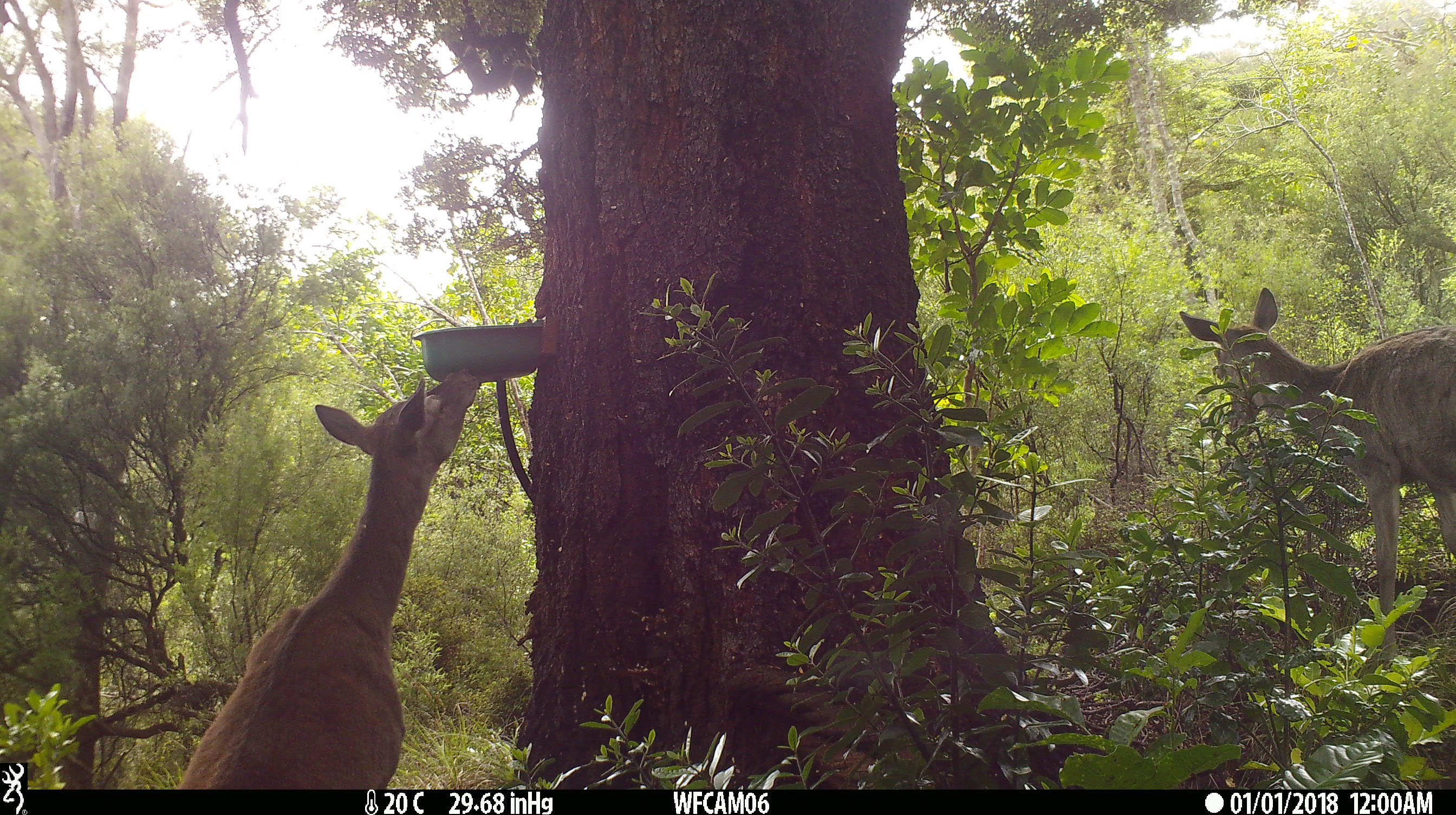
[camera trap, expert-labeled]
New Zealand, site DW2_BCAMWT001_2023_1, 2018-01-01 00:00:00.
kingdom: Animalia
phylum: Chordata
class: Mammalia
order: Artiodactyla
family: Cervidae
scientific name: Cervidae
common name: deer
Deer (Cervidae).